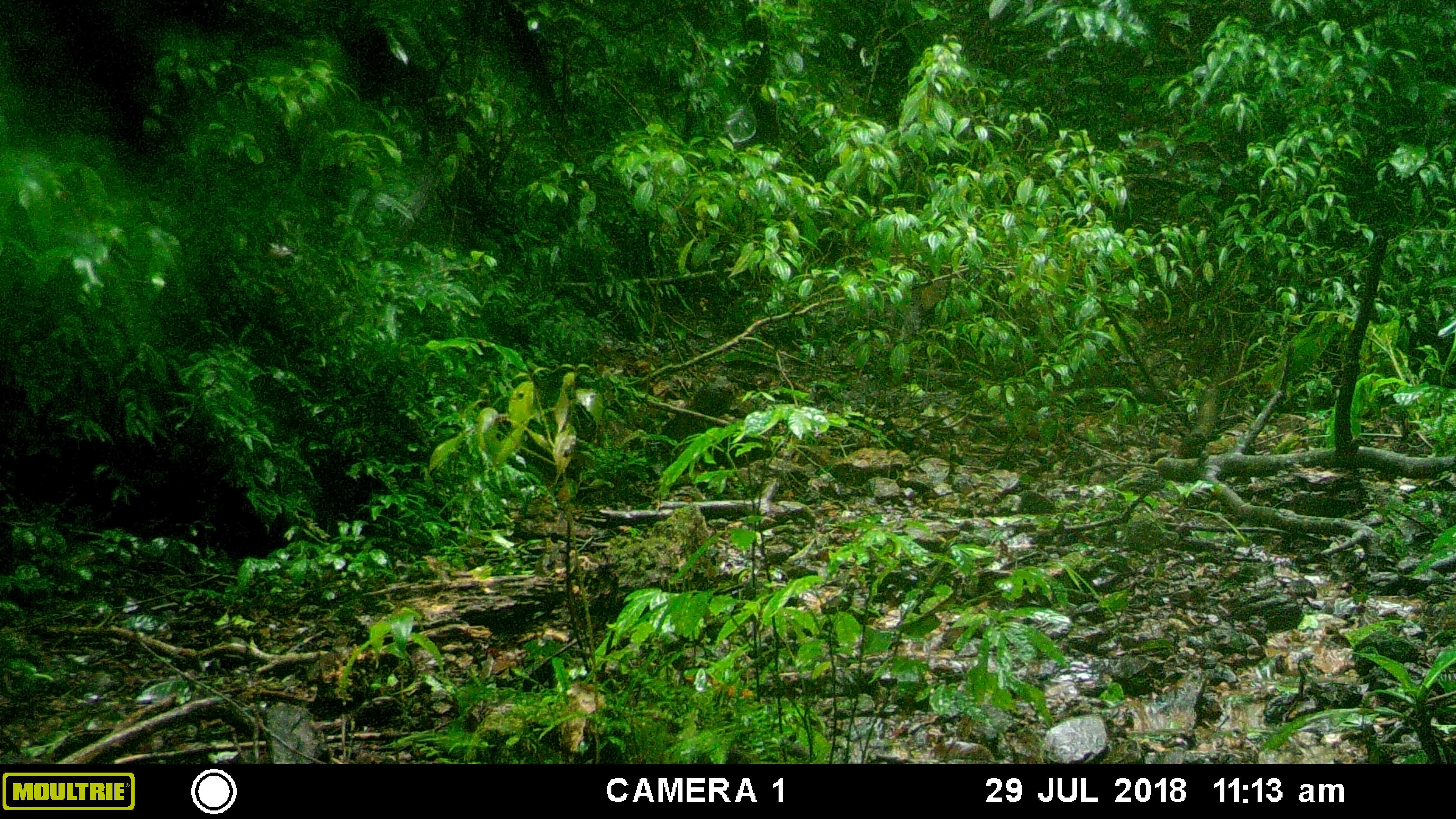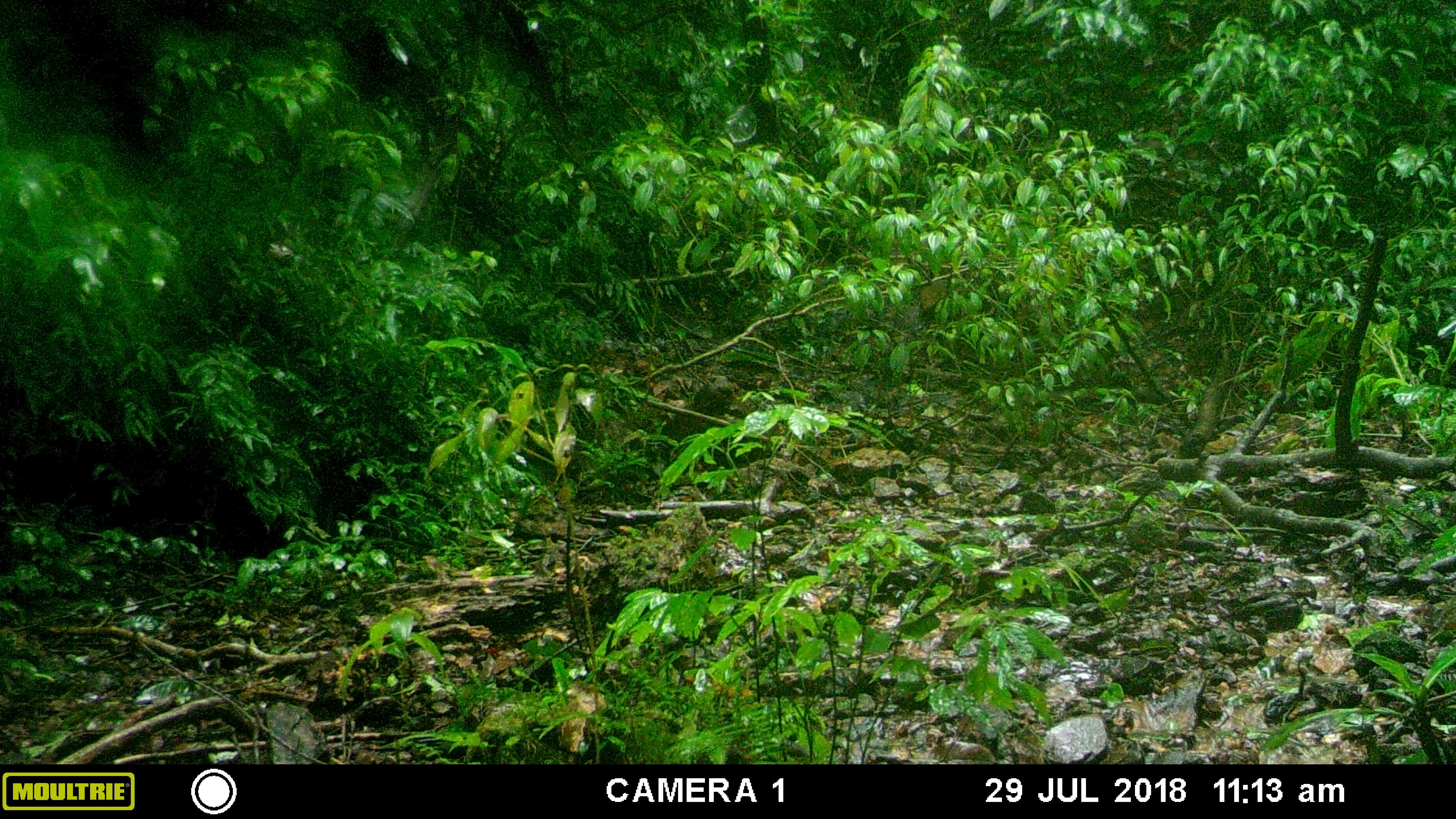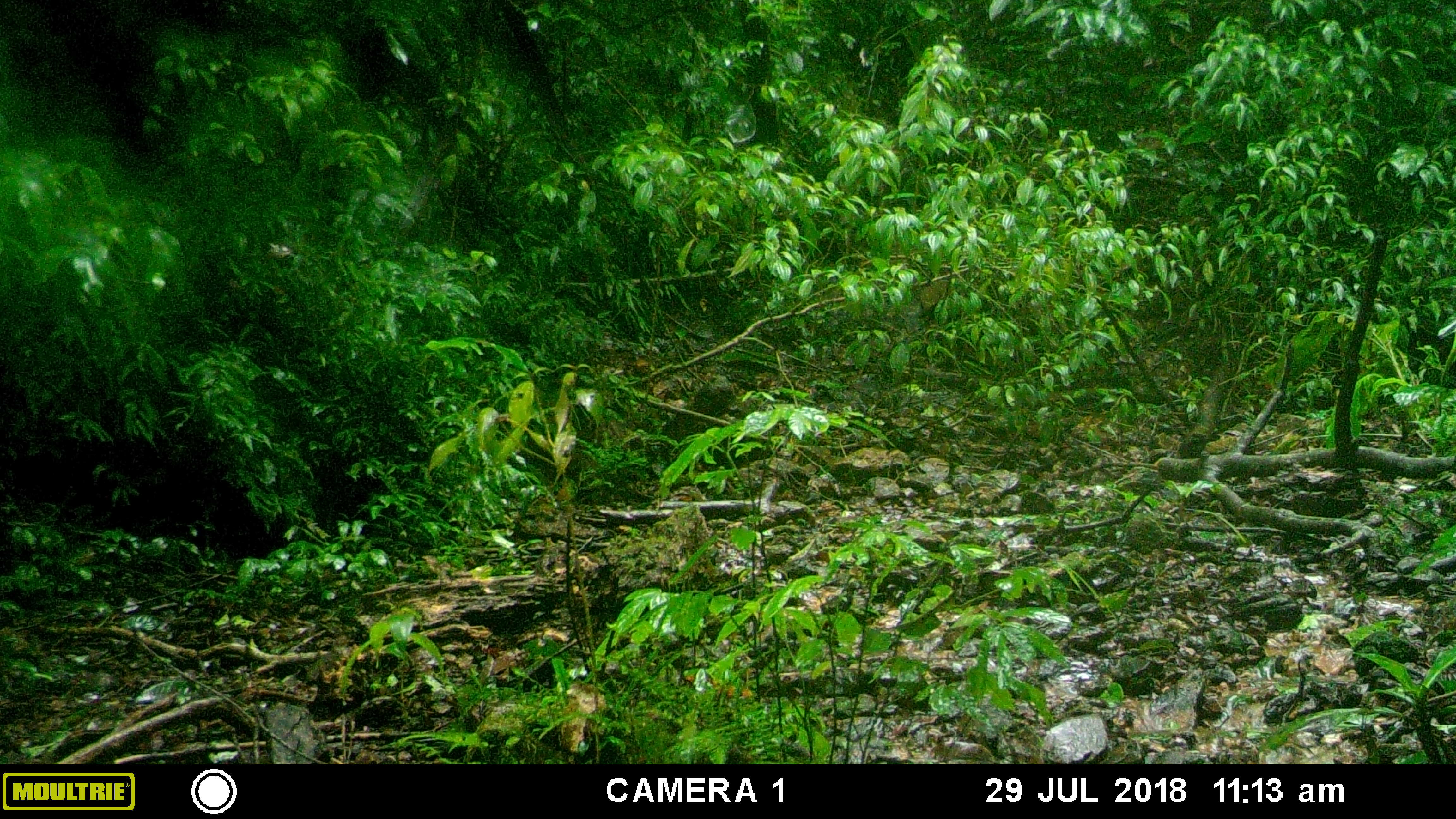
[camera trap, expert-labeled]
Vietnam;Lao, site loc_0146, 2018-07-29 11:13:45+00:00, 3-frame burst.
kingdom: Animalia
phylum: Chordata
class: Mammalia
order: Artiodactyla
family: Cervidae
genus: Rusa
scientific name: Rusa unicolor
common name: sambar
Sambar (Rusa unicolor). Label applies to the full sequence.